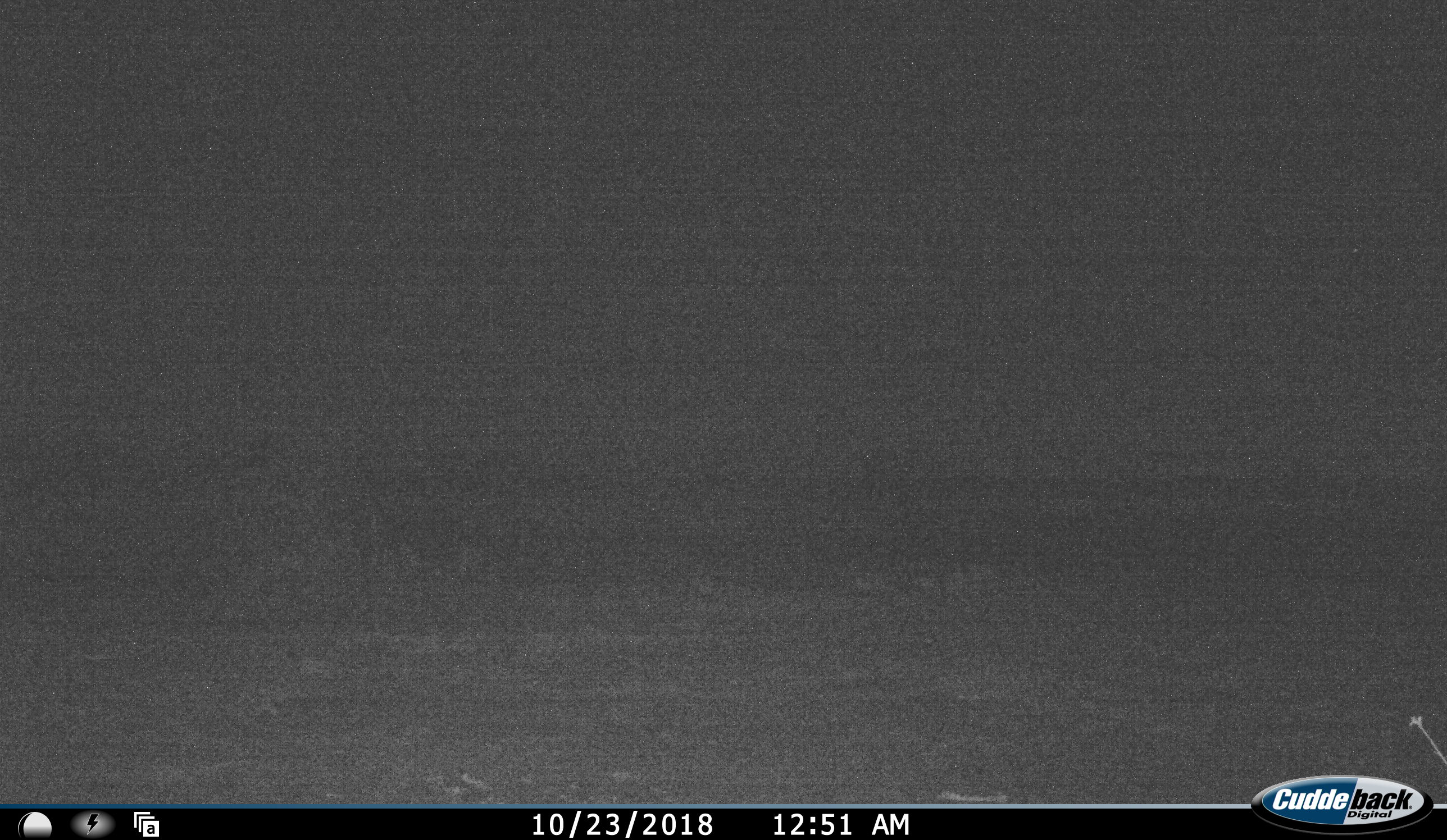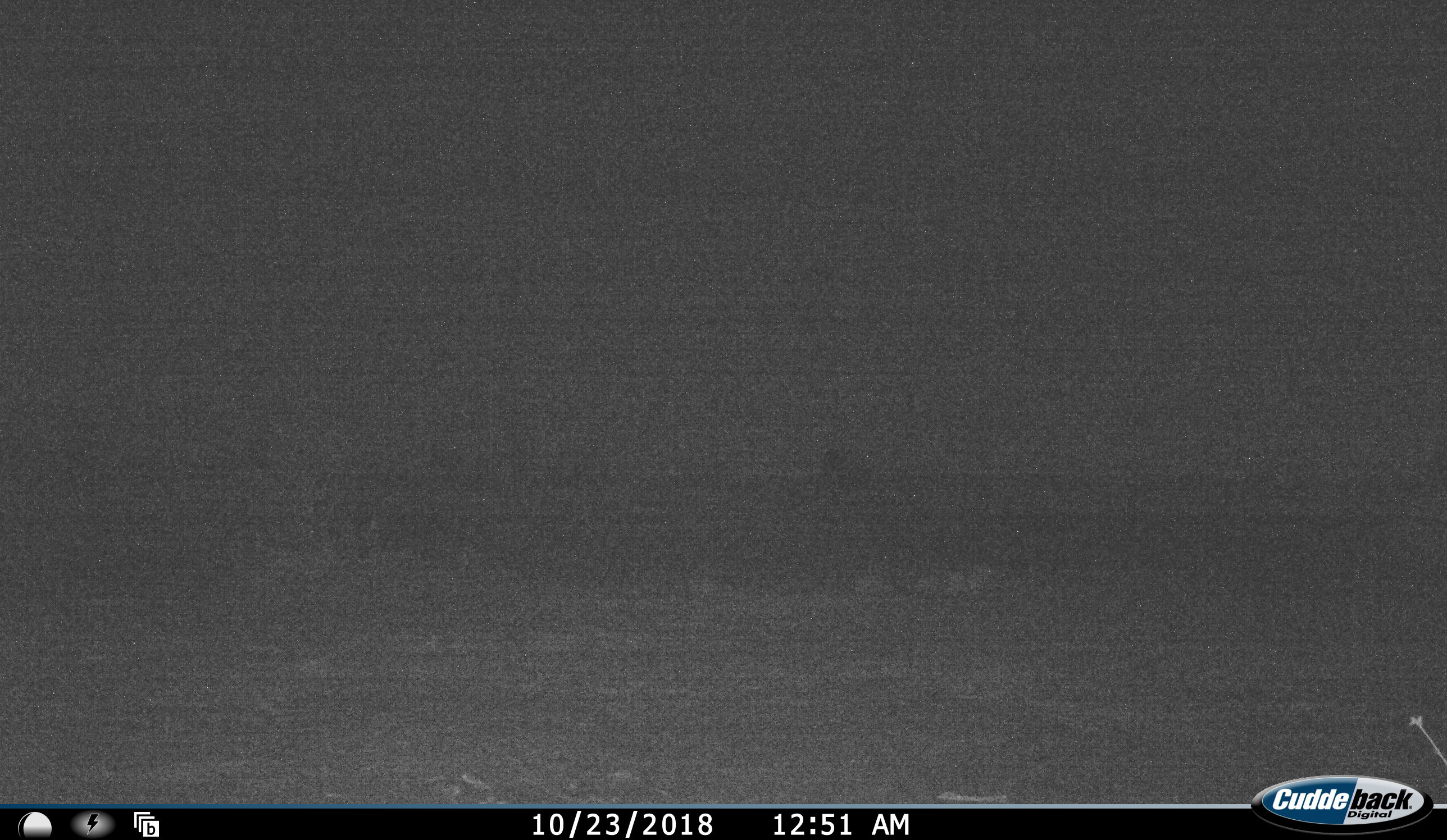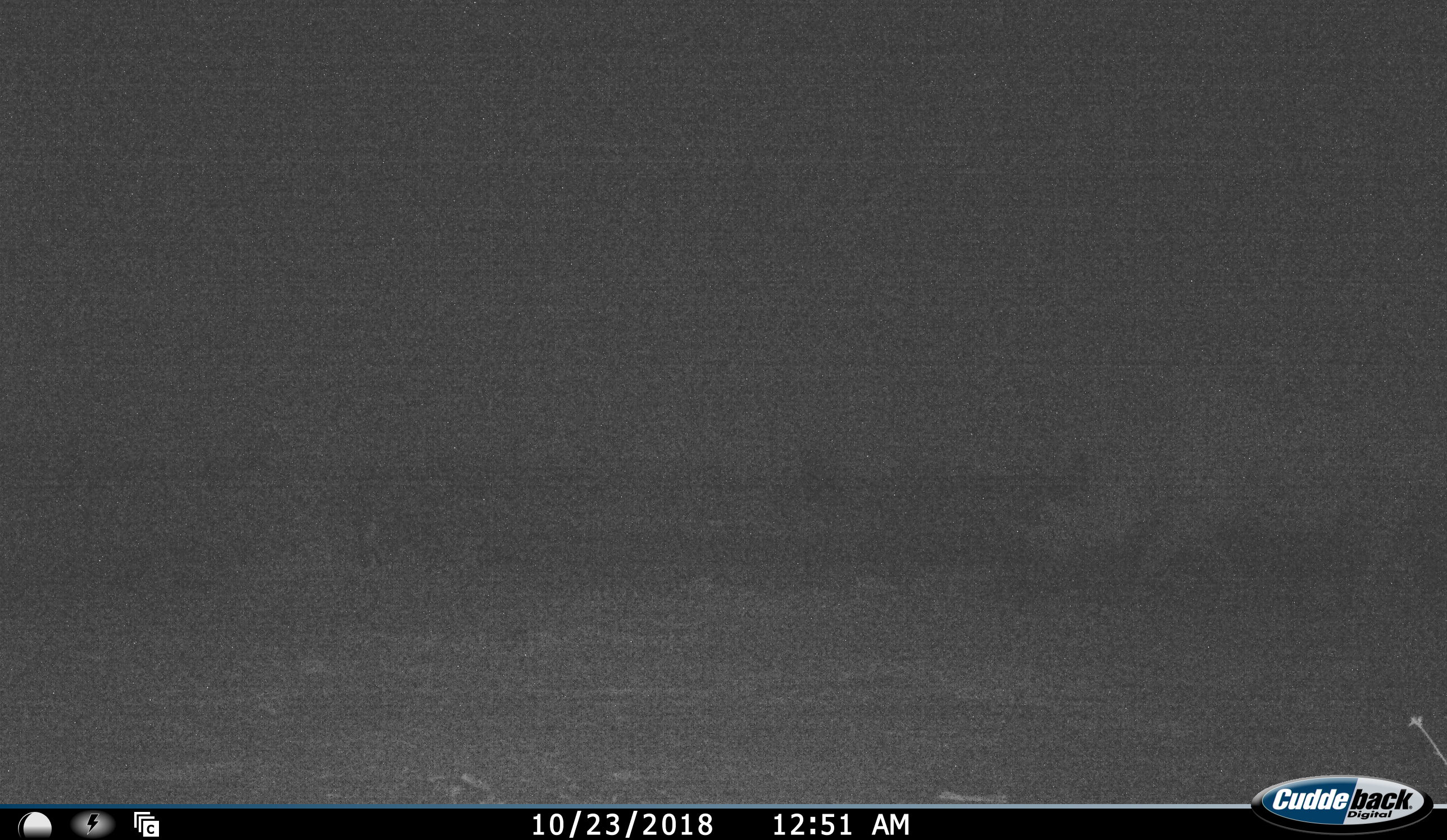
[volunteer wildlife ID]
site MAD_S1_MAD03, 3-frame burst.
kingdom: Animalia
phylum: Chordata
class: Mammalia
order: Perissodactyla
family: Rhinocerotidae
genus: Ceratotherium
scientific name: Ceratotherium simum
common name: white rhinoceros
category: rhinoceroswhite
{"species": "rhinoceroswhite (white rhinoceros) (Ceratotherium simum)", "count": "1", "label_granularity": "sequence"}